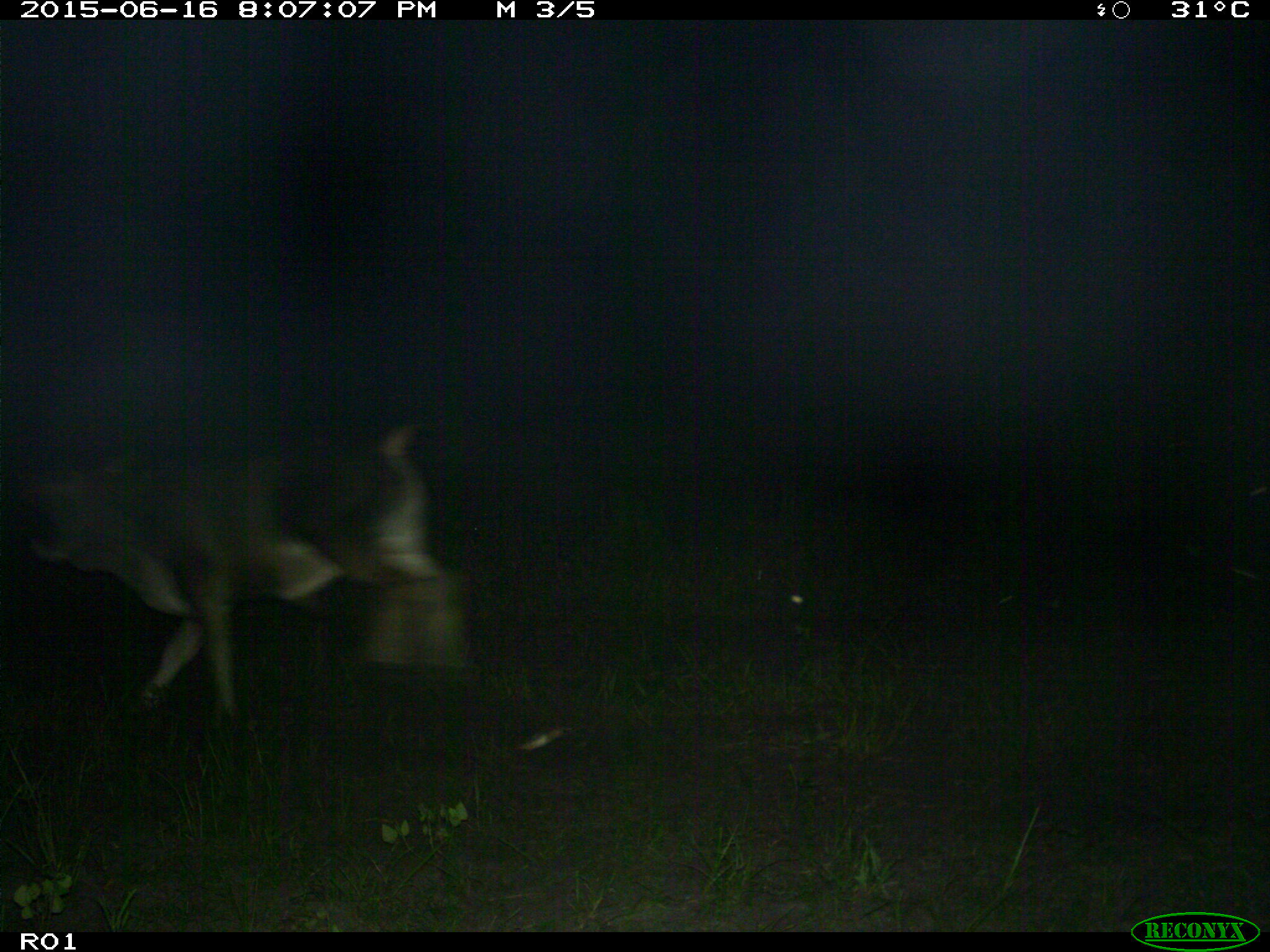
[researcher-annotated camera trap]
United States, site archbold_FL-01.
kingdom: Animalia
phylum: Chordata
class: Mammalia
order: Artiodactyla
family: Bovidae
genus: Bos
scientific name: Bos taurus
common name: domestic cow